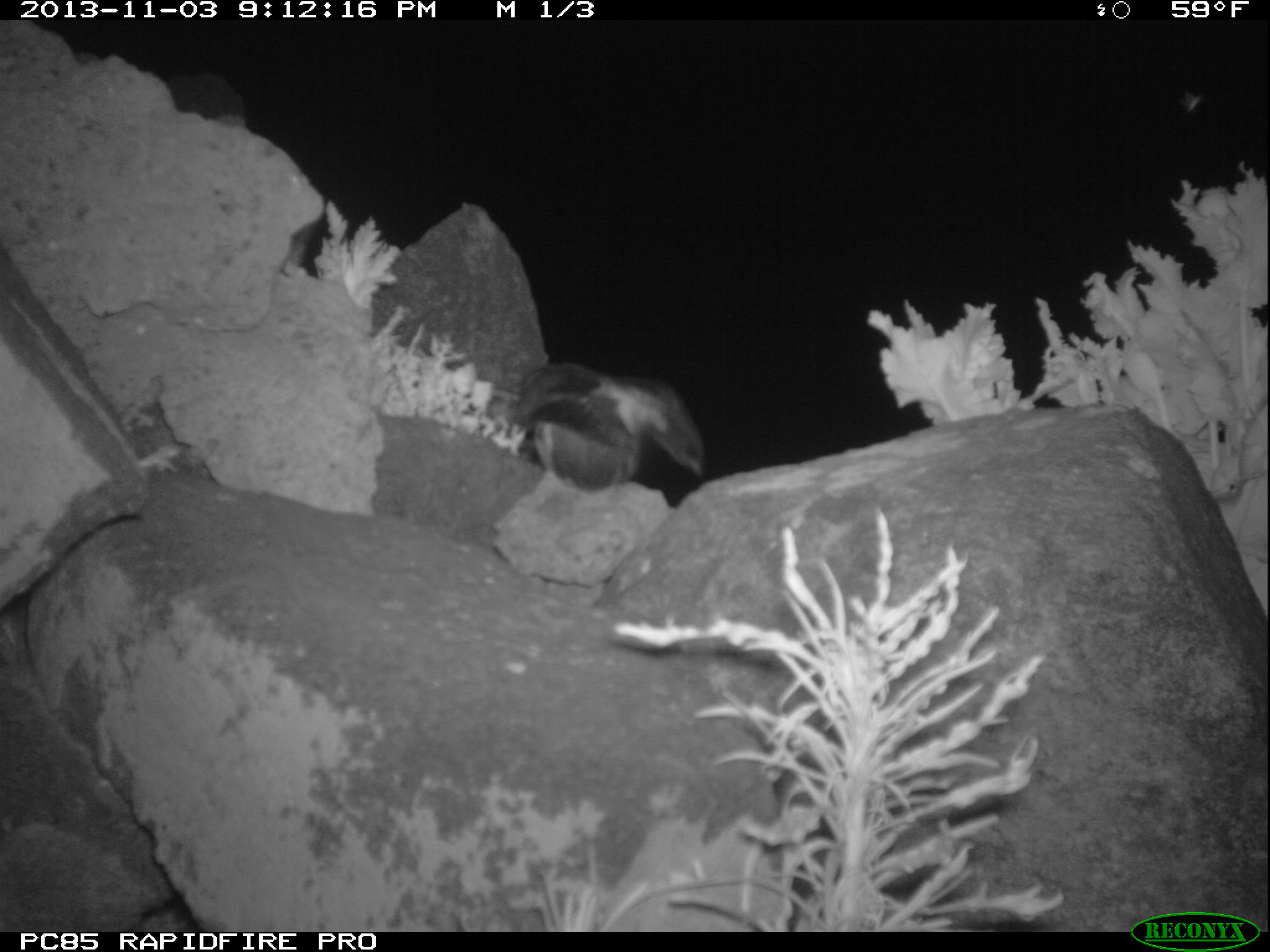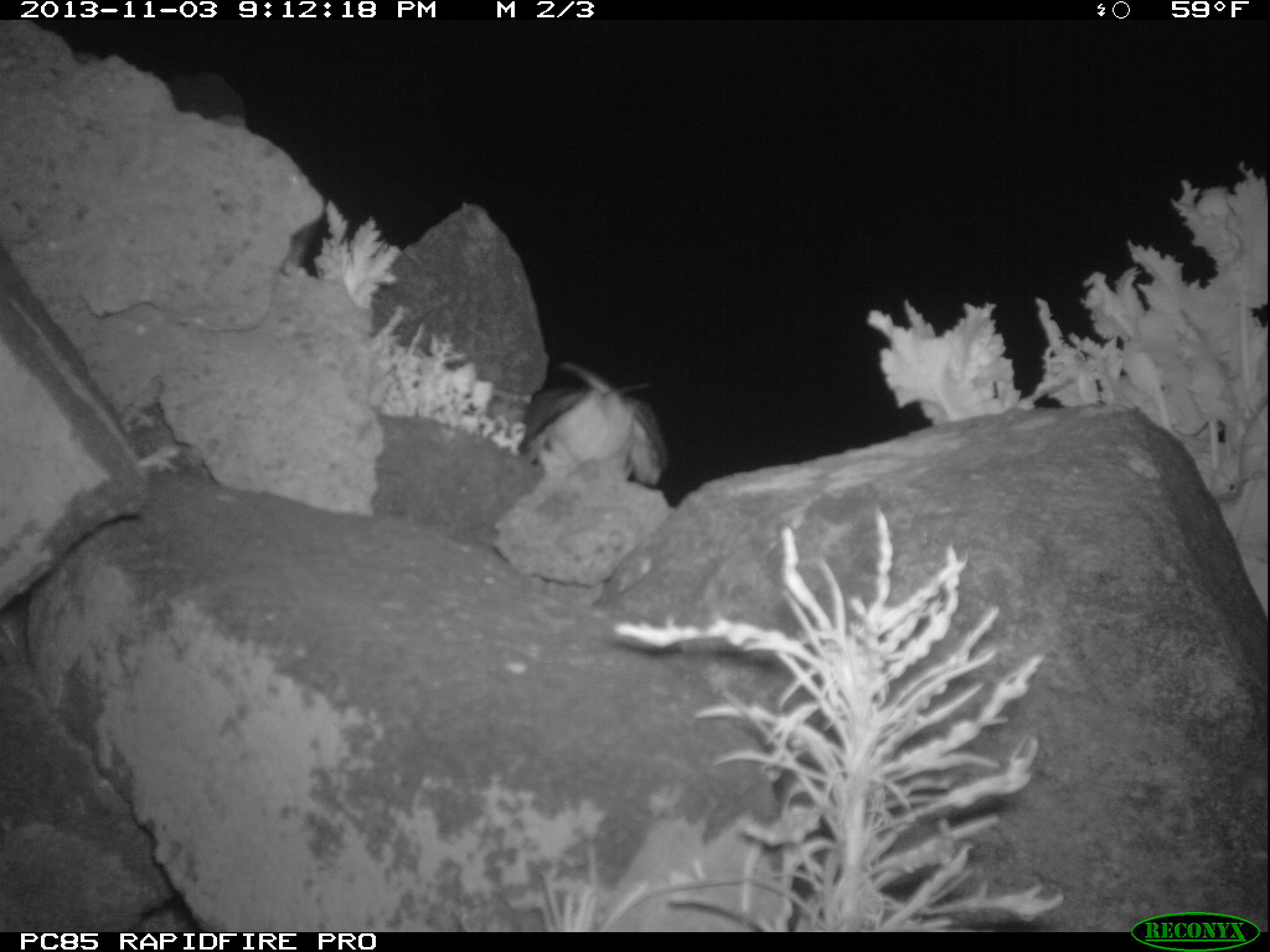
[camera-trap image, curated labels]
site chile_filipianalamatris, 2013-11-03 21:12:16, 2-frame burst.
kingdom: Animalia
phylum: Chordata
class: Aves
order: Procellariiformes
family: Procellariidae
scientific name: Procellariidae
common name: petrel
Petrel (Procellariidae).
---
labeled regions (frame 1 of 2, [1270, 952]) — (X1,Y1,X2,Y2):
petrel: (505,359,706,503)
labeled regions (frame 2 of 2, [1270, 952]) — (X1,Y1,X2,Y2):
petrel: (512,364,664,493)